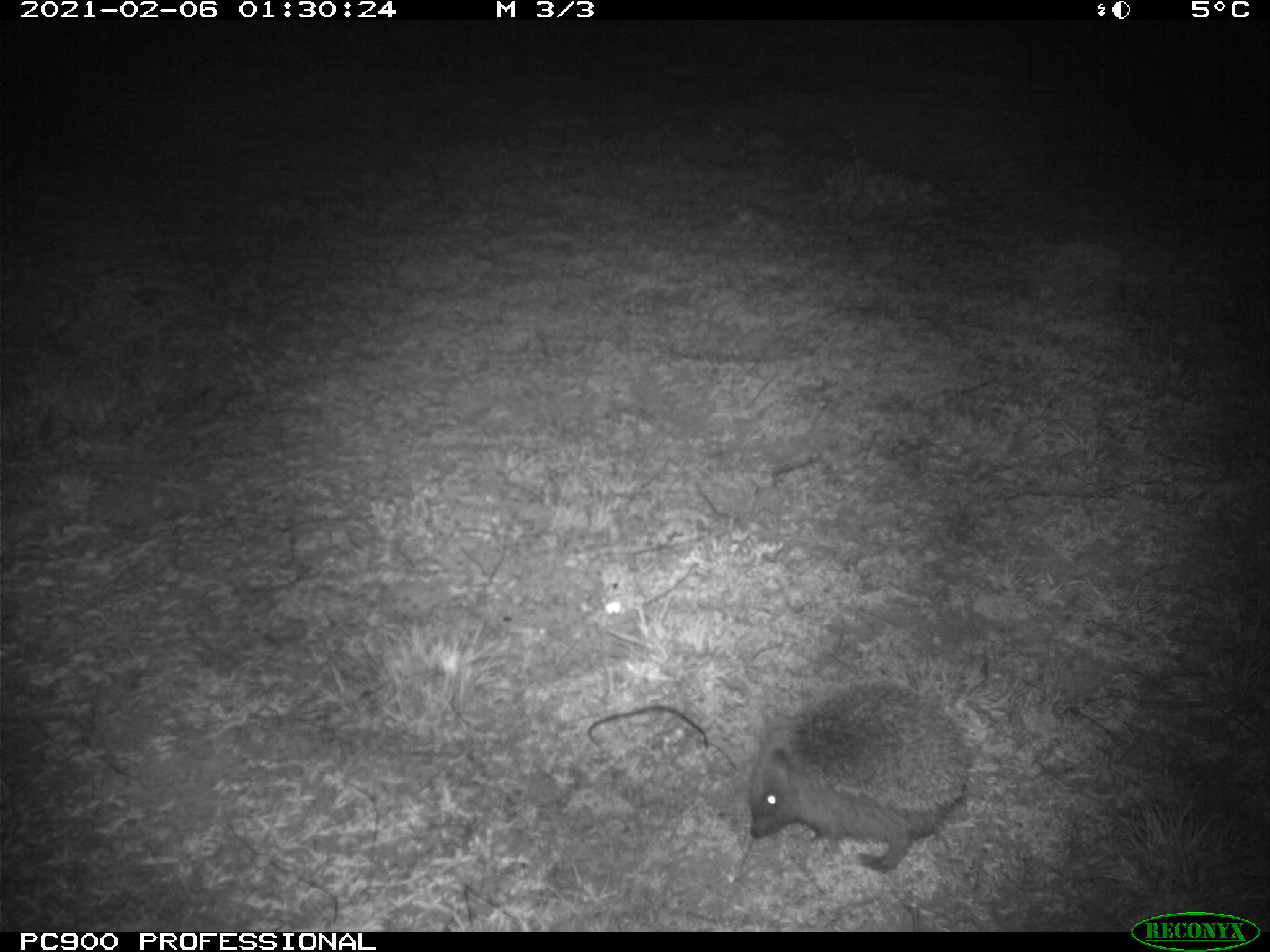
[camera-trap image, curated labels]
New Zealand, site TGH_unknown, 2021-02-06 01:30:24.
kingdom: Animalia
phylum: Chordata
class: Mammalia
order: Eulipotyphla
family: Erinaceidae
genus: Erinaceus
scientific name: Erinaceus europaeus europaeus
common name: european hedgehog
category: hedgehog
Hedgehog (european hedgehog) (Erinaceus europaeus europaeus).